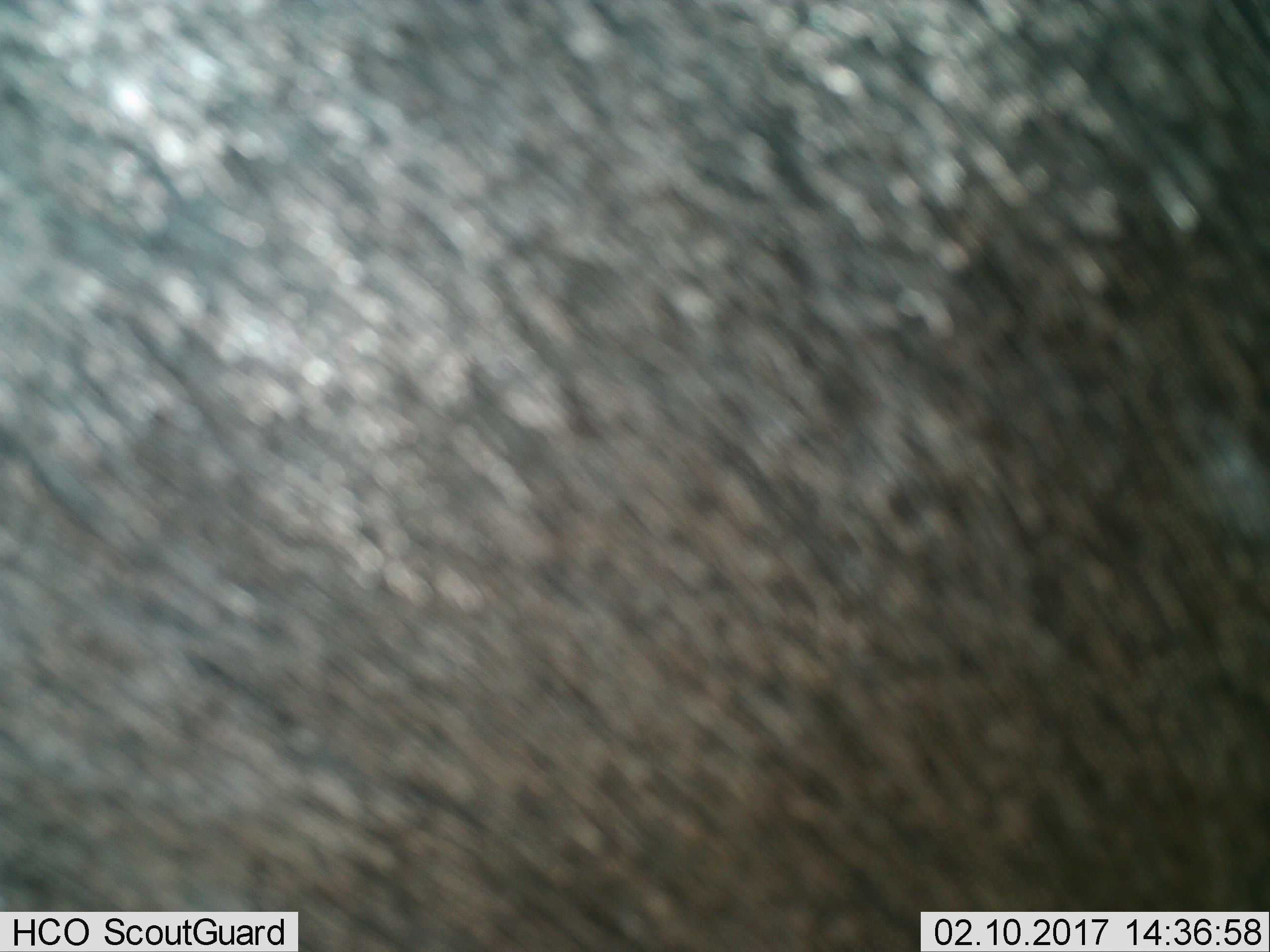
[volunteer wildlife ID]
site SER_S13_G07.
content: unidentified animal